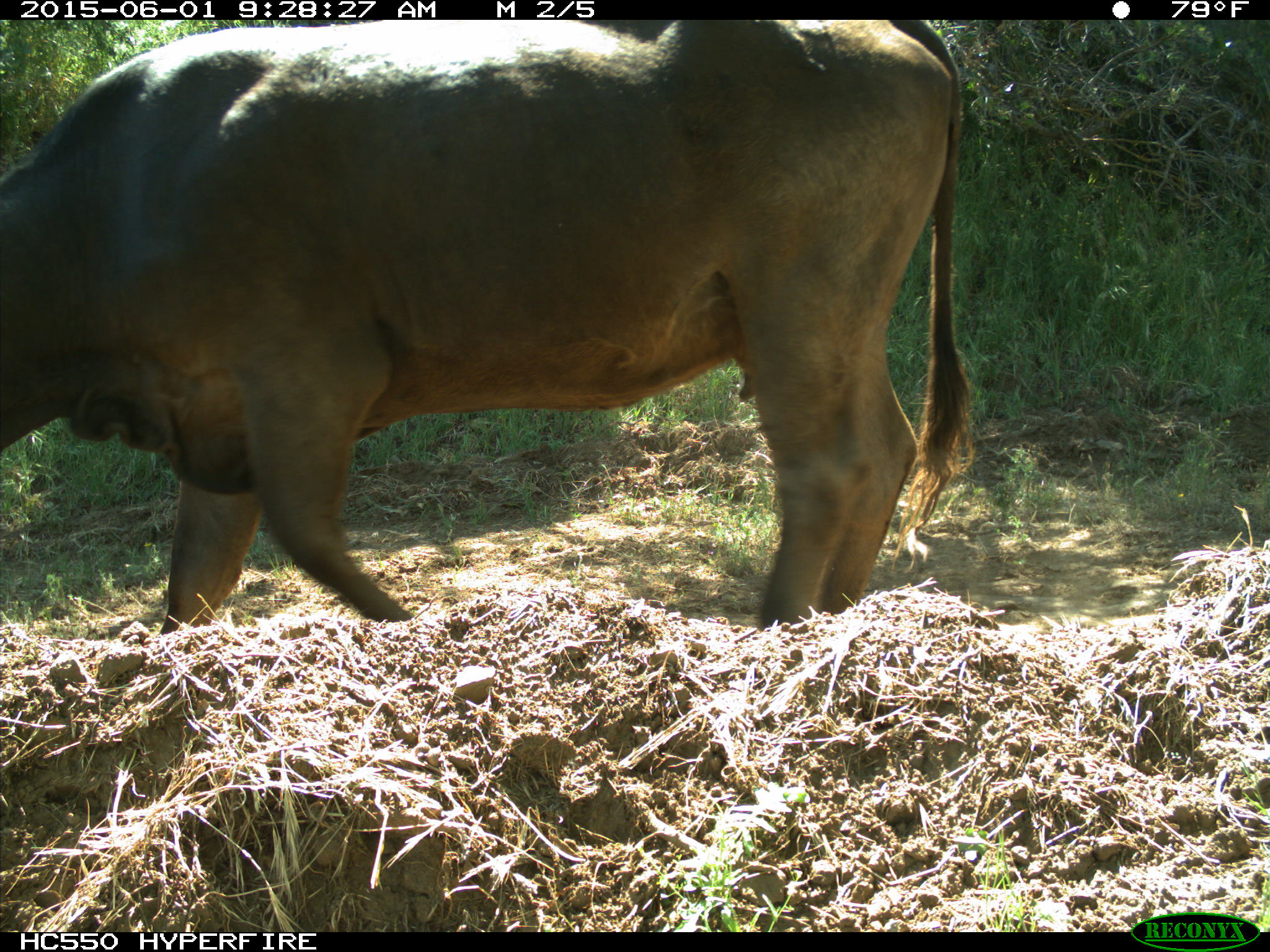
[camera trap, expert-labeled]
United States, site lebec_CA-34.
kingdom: Animalia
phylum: Chordata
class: Mammalia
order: Artiodactyla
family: Bovidae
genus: Bos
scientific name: Bos taurus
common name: domestic cow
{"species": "Bos taurus (domestic cow)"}